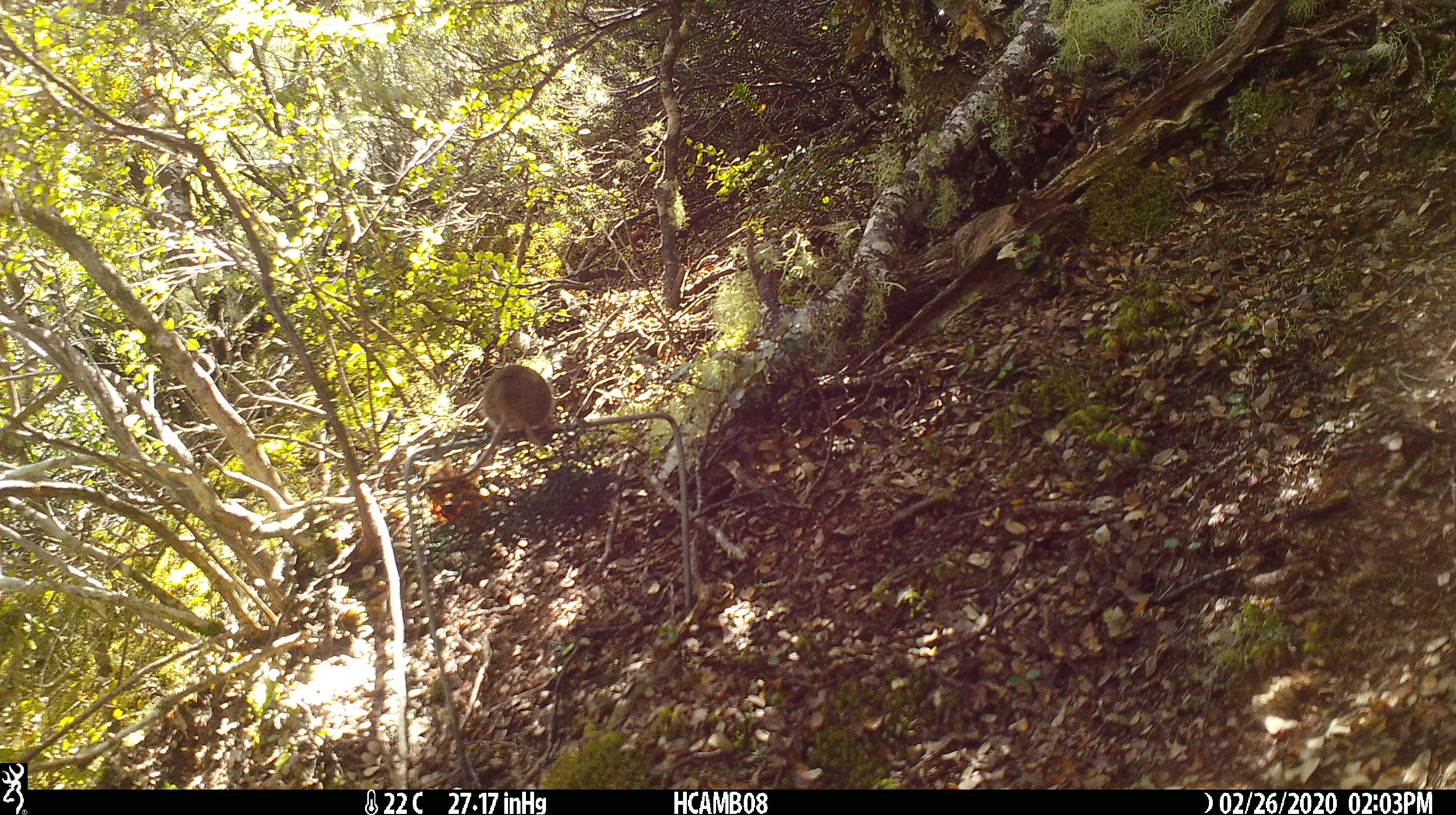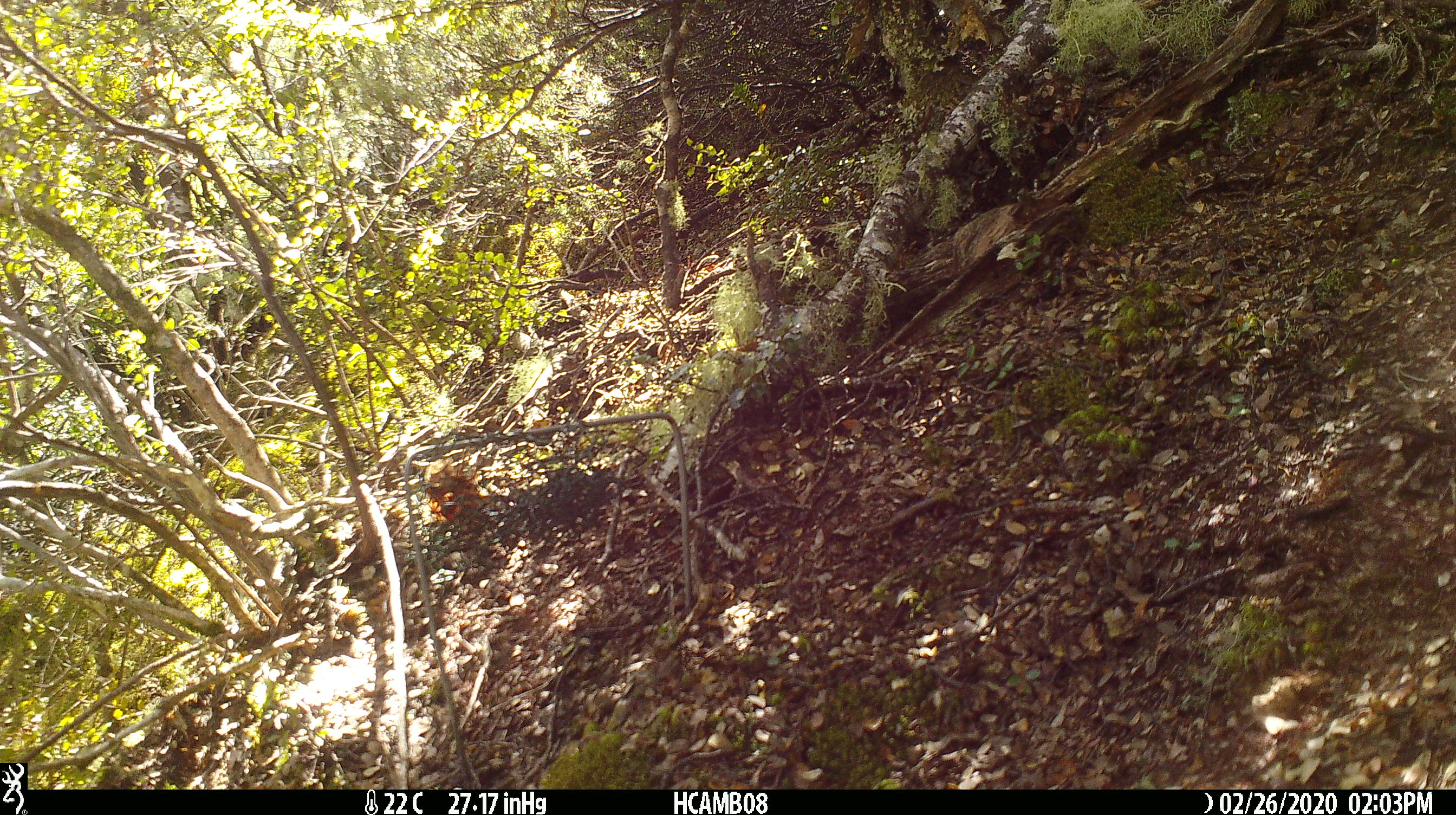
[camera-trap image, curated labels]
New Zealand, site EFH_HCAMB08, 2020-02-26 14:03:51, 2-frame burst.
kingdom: Animalia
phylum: Chordata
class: Mammalia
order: Rodentia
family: Muridae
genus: Mus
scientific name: Mus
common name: mouse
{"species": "mouse (Mus)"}